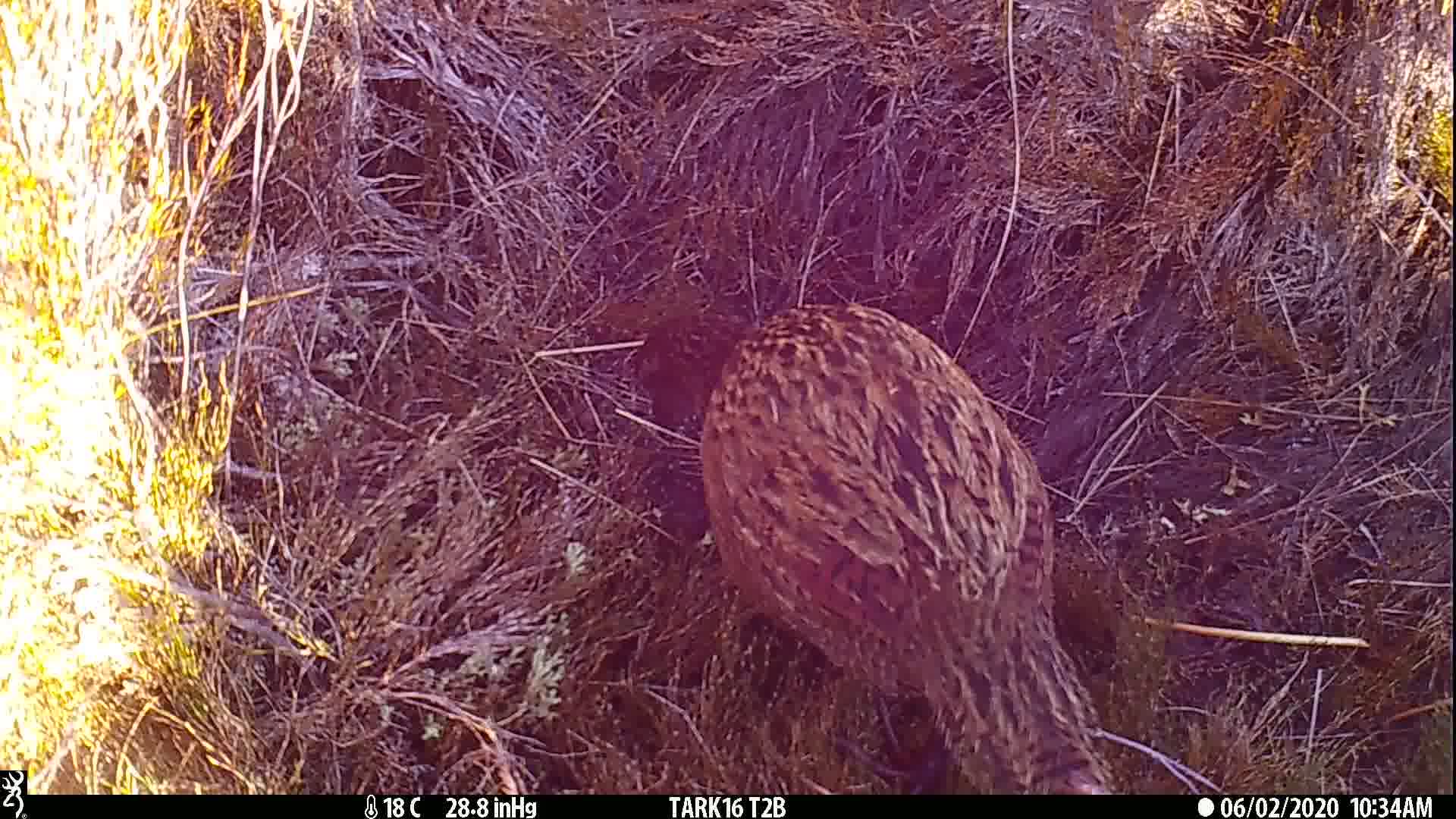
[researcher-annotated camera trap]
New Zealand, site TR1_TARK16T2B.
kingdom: Animalia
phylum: Chordata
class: Aves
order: Gruiformes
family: Rallidae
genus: Gallirallus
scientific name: Gallirallus australis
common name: weka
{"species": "weka (Gallirallus australis)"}